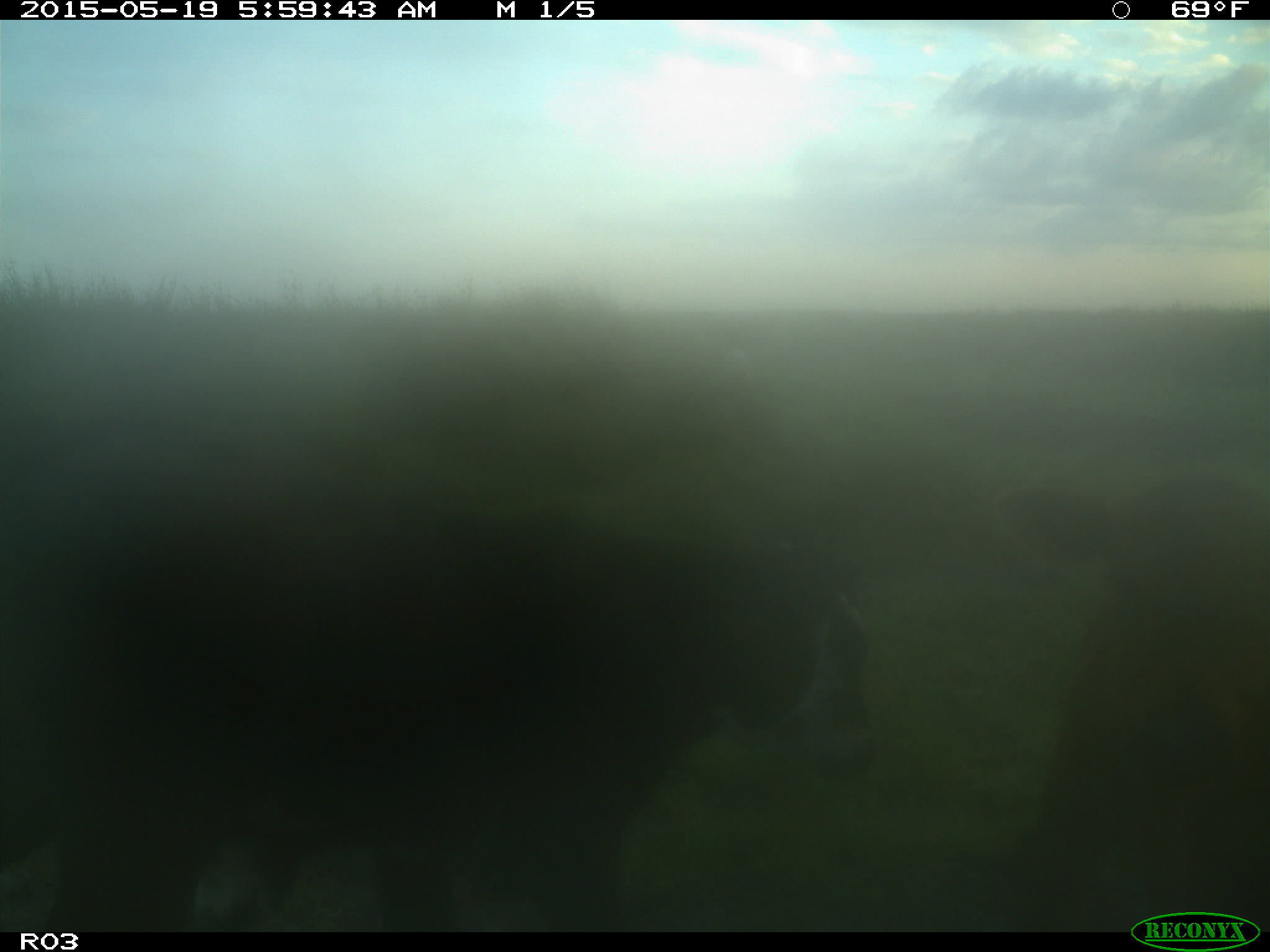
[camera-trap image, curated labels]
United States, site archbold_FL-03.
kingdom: Animalia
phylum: Chordata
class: Mammalia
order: Artiodactyla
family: Bovidae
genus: Bos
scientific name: Bos taurus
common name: domestic cow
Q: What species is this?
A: Bos taurus (domestic cow).